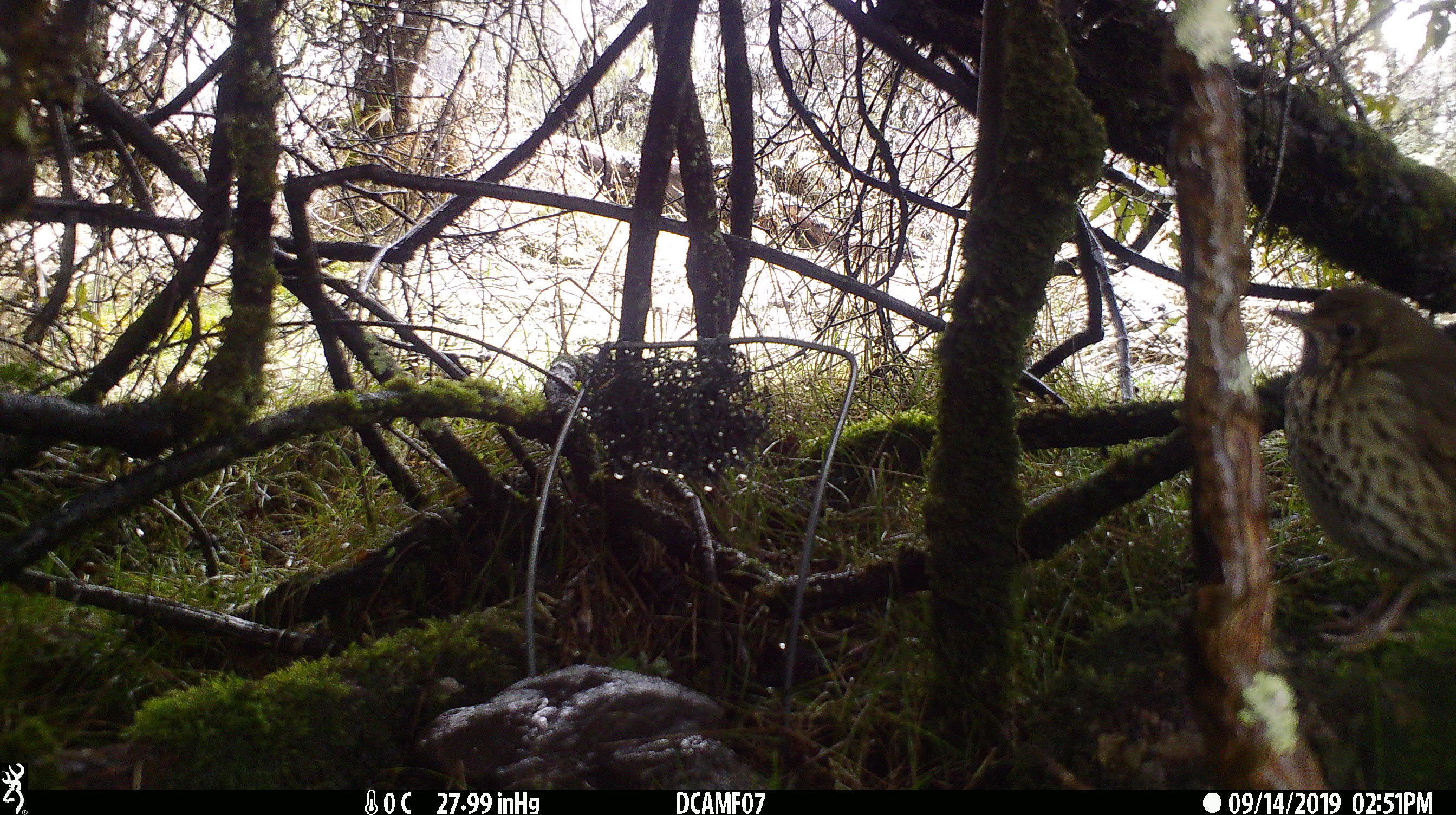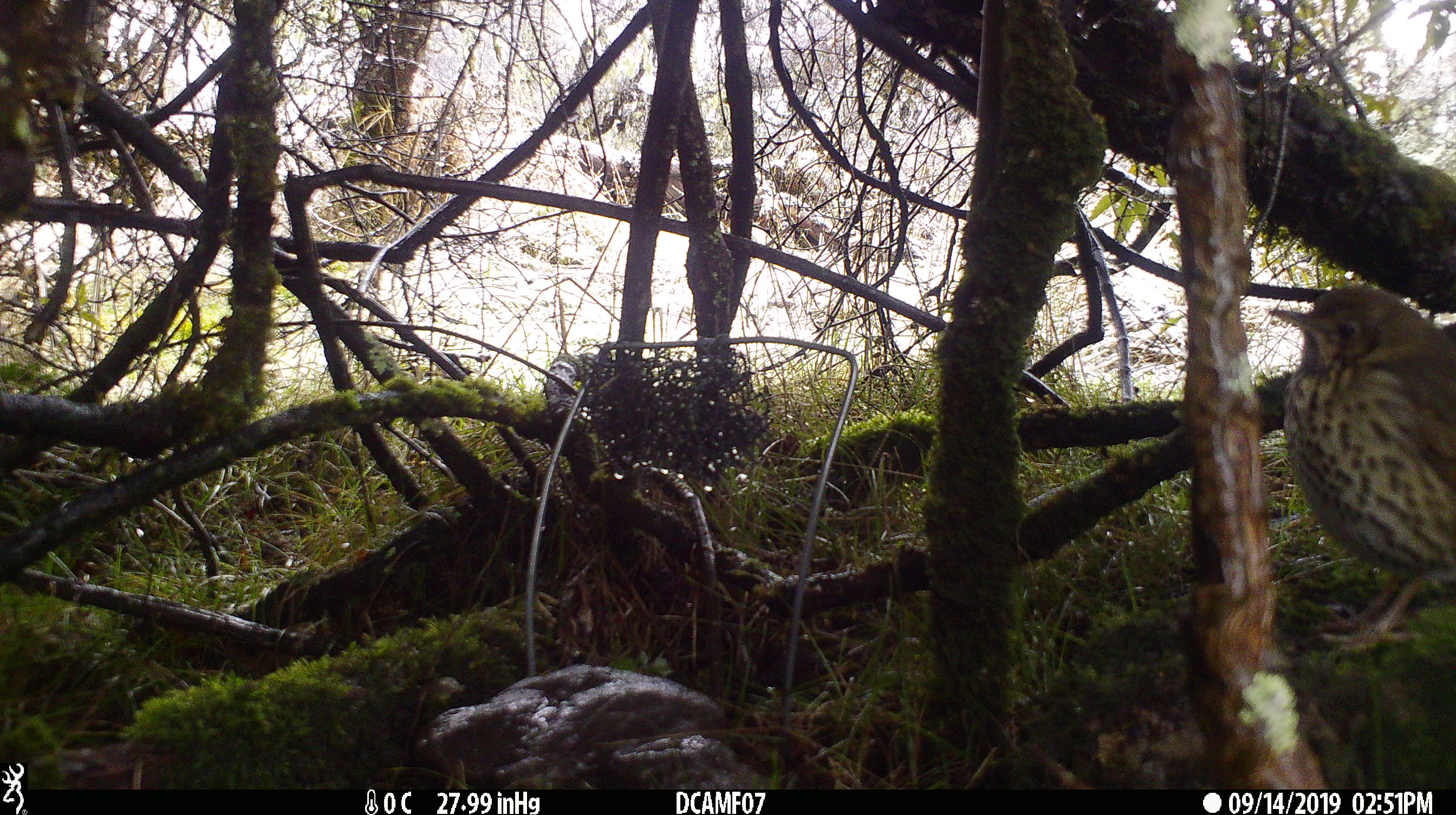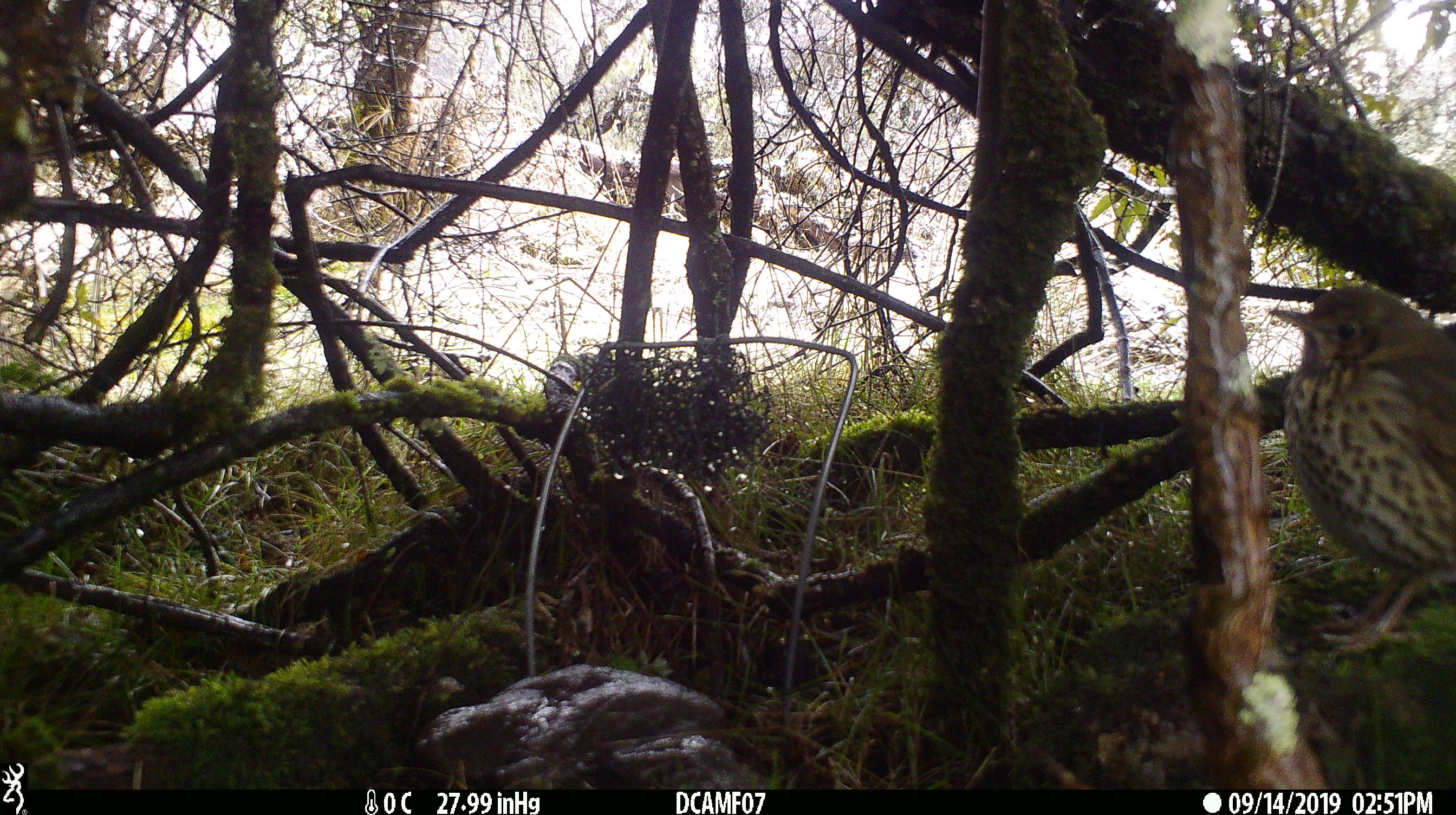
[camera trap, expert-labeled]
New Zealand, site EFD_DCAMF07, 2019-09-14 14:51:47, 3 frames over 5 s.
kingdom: Animalia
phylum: Chordata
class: Aves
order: Passeriformes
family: Turdidae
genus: Turdus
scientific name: Turdus philomelos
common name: song thrush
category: thrush